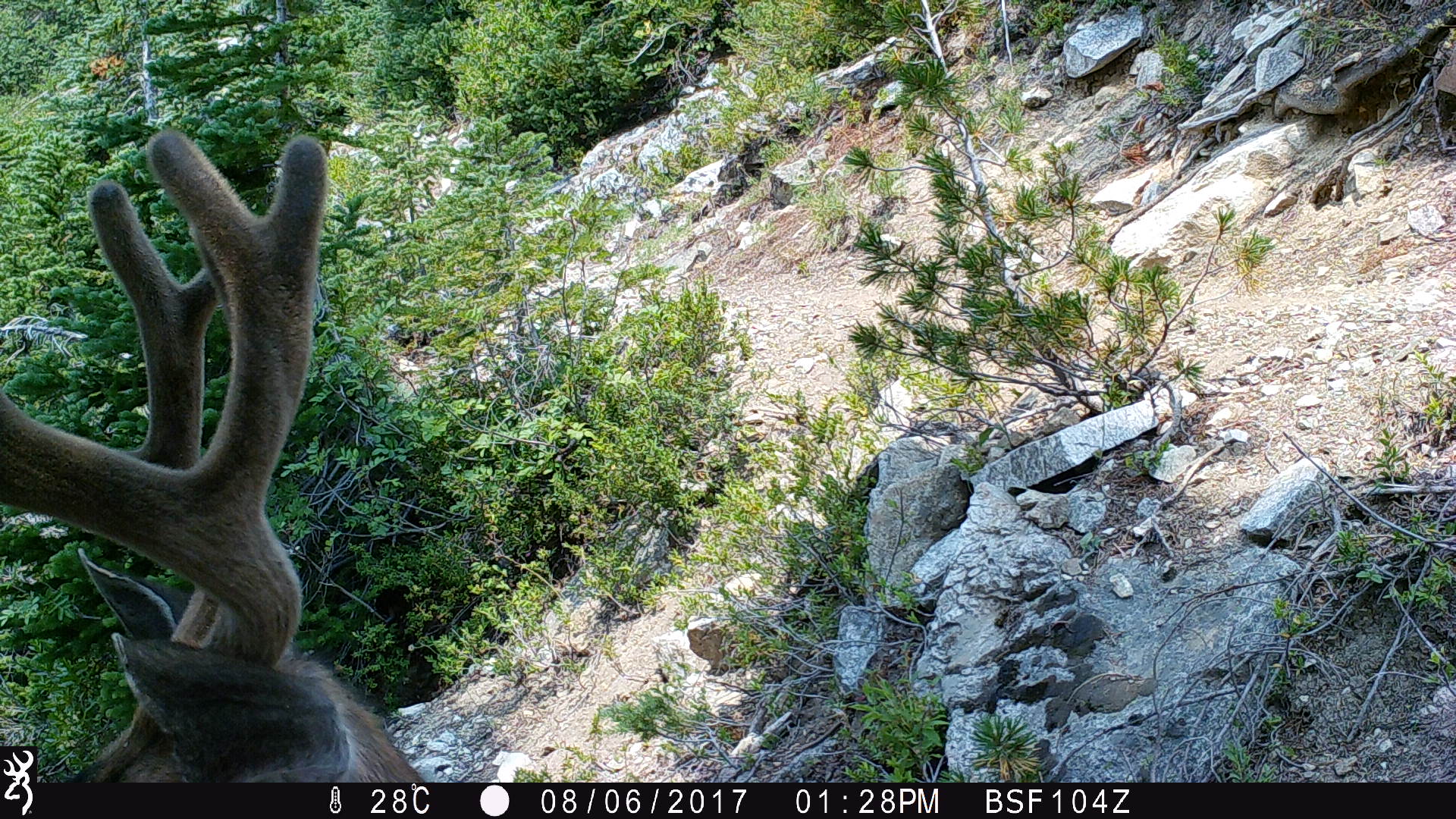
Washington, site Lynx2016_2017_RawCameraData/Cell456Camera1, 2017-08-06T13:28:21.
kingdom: Animalia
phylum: Chordata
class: Mammalia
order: Artiodactyla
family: Cervidae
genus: Odocoileus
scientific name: Odocoileus hemionus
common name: mule deer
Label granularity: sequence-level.